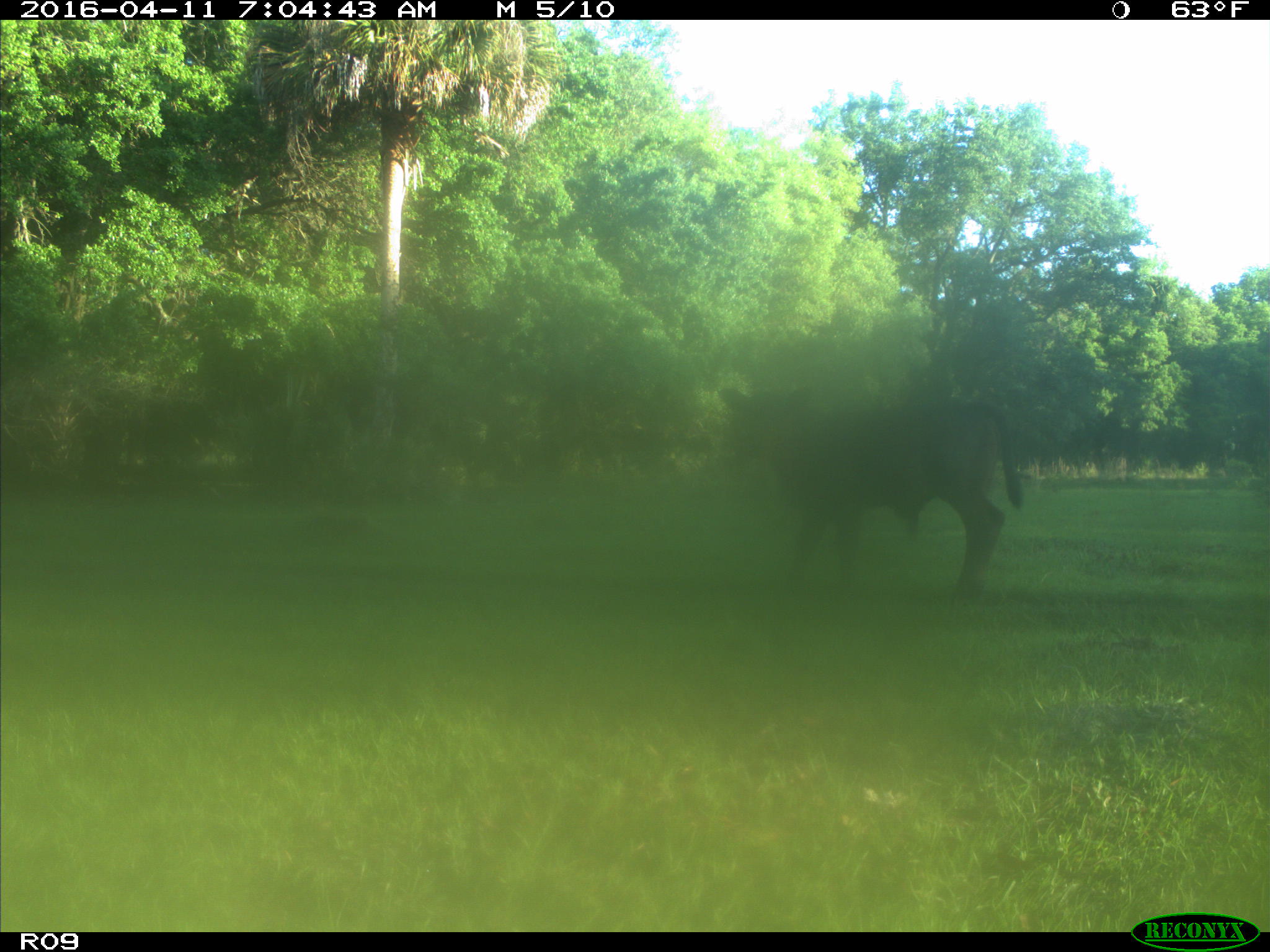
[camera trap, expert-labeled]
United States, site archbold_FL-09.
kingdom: Animalia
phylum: Chordata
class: Mammalia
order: Artiodactyla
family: Bovidae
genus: Bos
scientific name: Bos taurus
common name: domestic cow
Bos taurus (domestic cow).